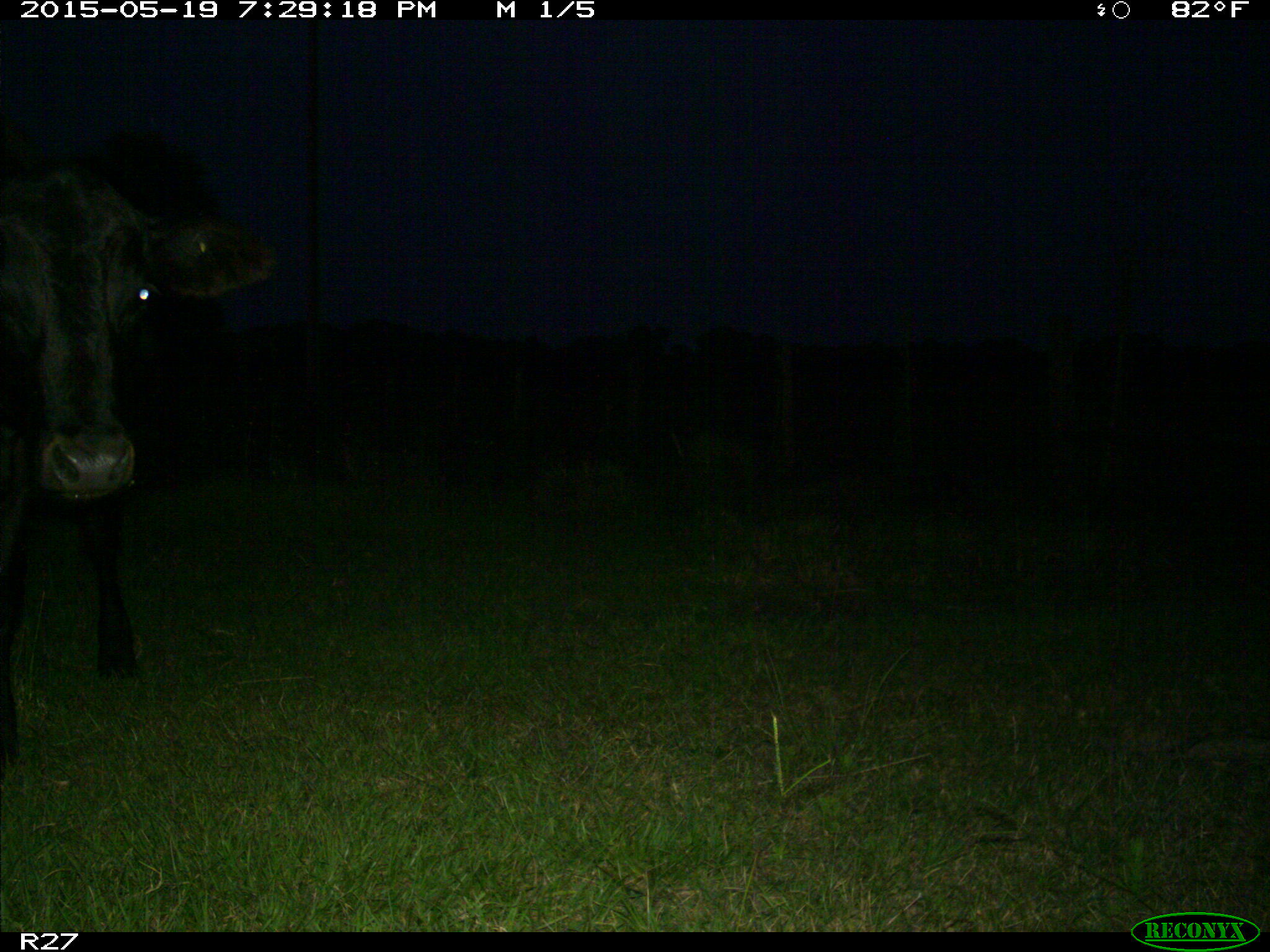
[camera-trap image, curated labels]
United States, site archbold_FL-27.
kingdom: Animalia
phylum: Chordata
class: Mammalia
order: Artiodactyla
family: Bovidae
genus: Bos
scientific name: Bos taurus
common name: domestic cow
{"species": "Bos taurus (domestic cow)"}